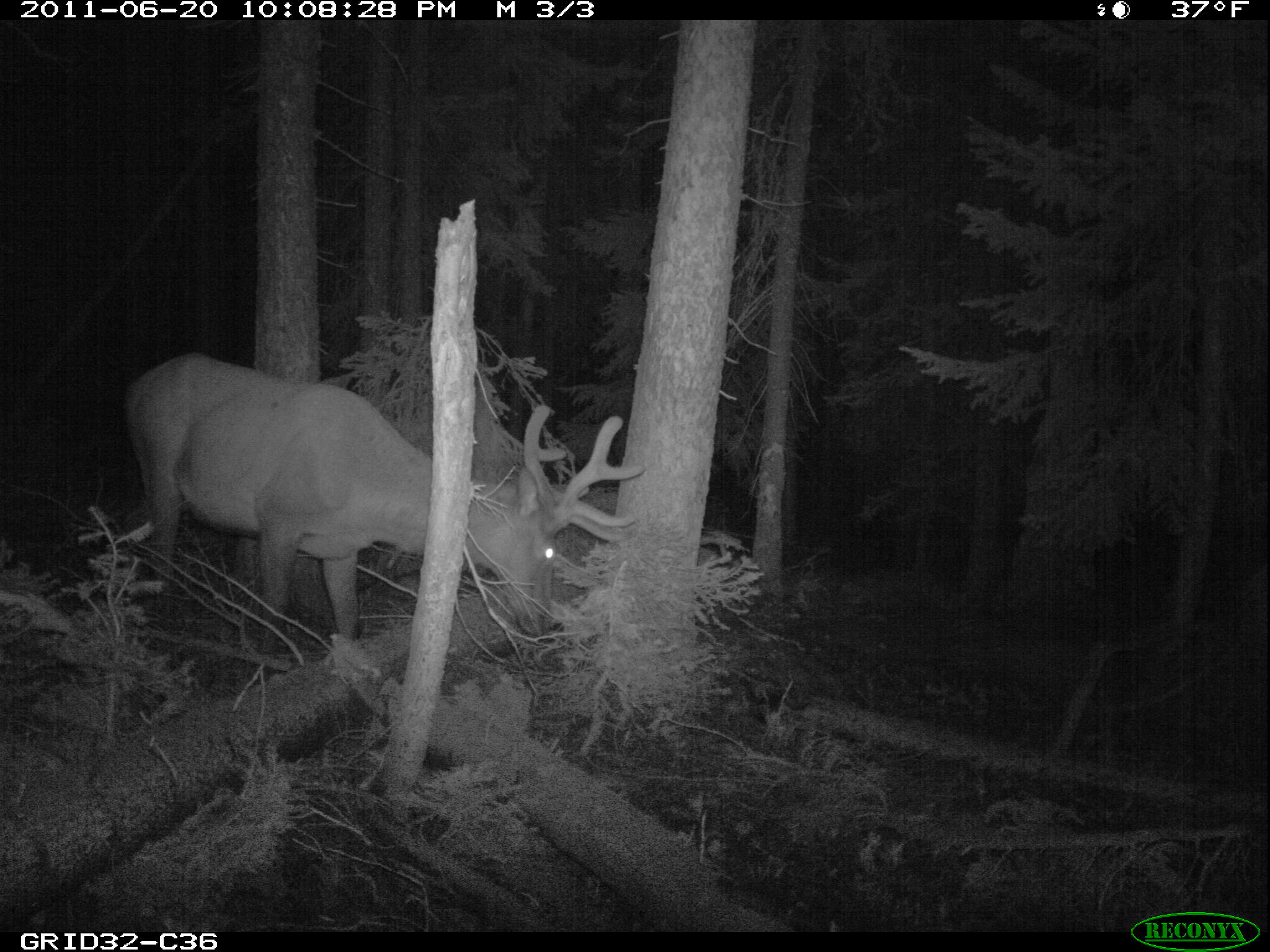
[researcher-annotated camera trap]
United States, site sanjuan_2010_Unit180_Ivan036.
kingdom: Animalia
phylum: Chordata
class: Mammalia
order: Artiodactyla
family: Cervidae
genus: Cervus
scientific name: Cervus elaphus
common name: red deer